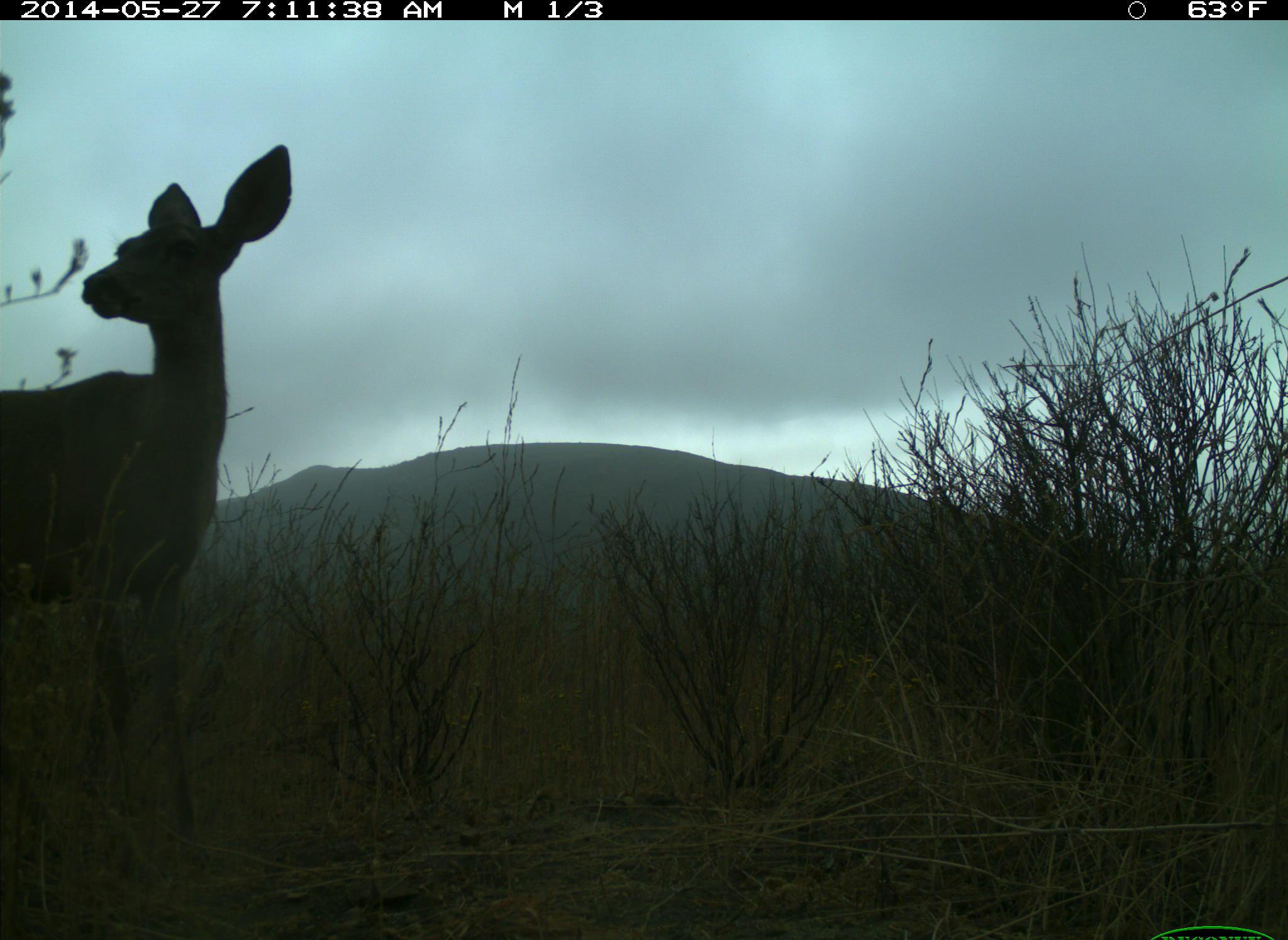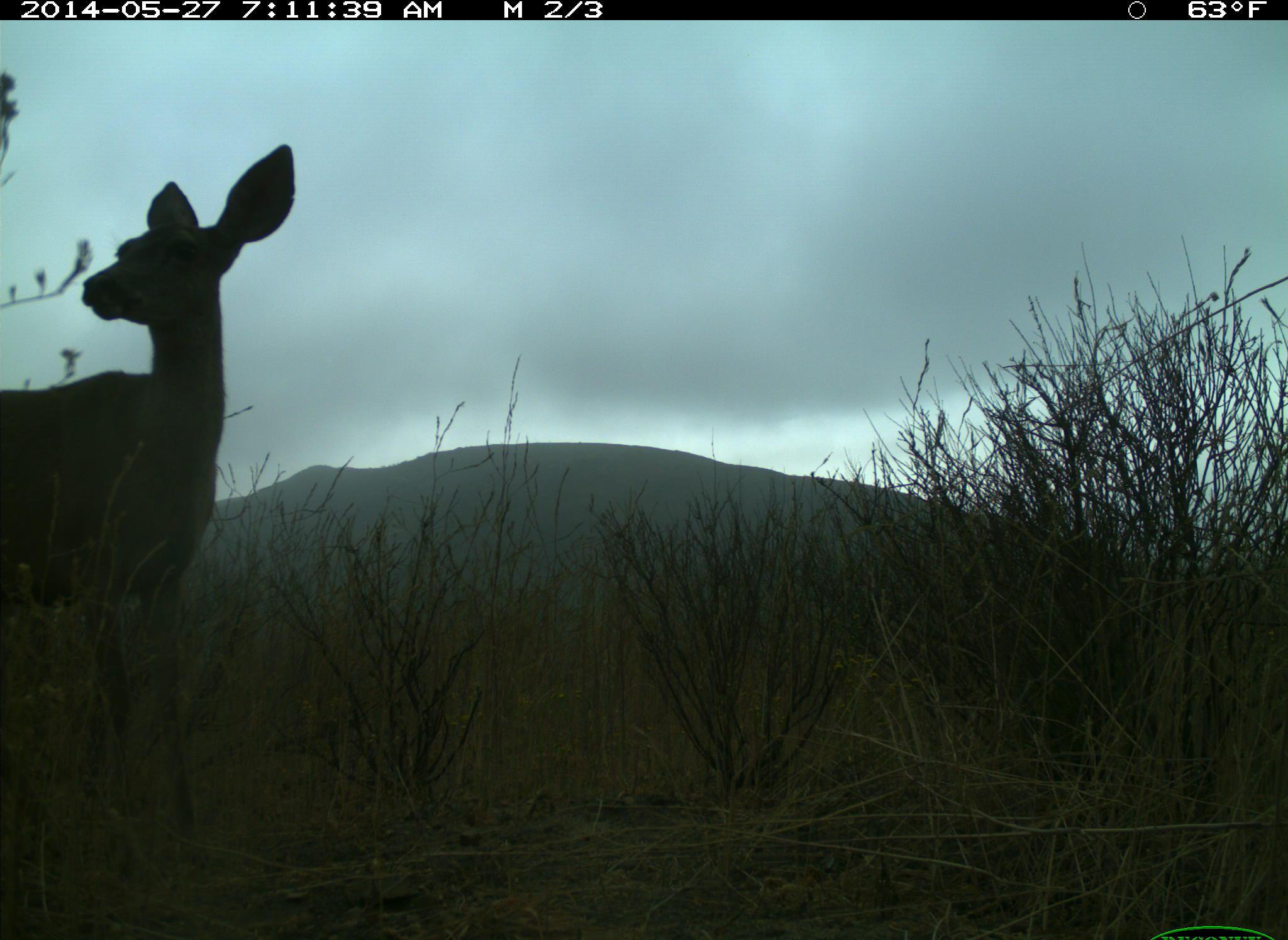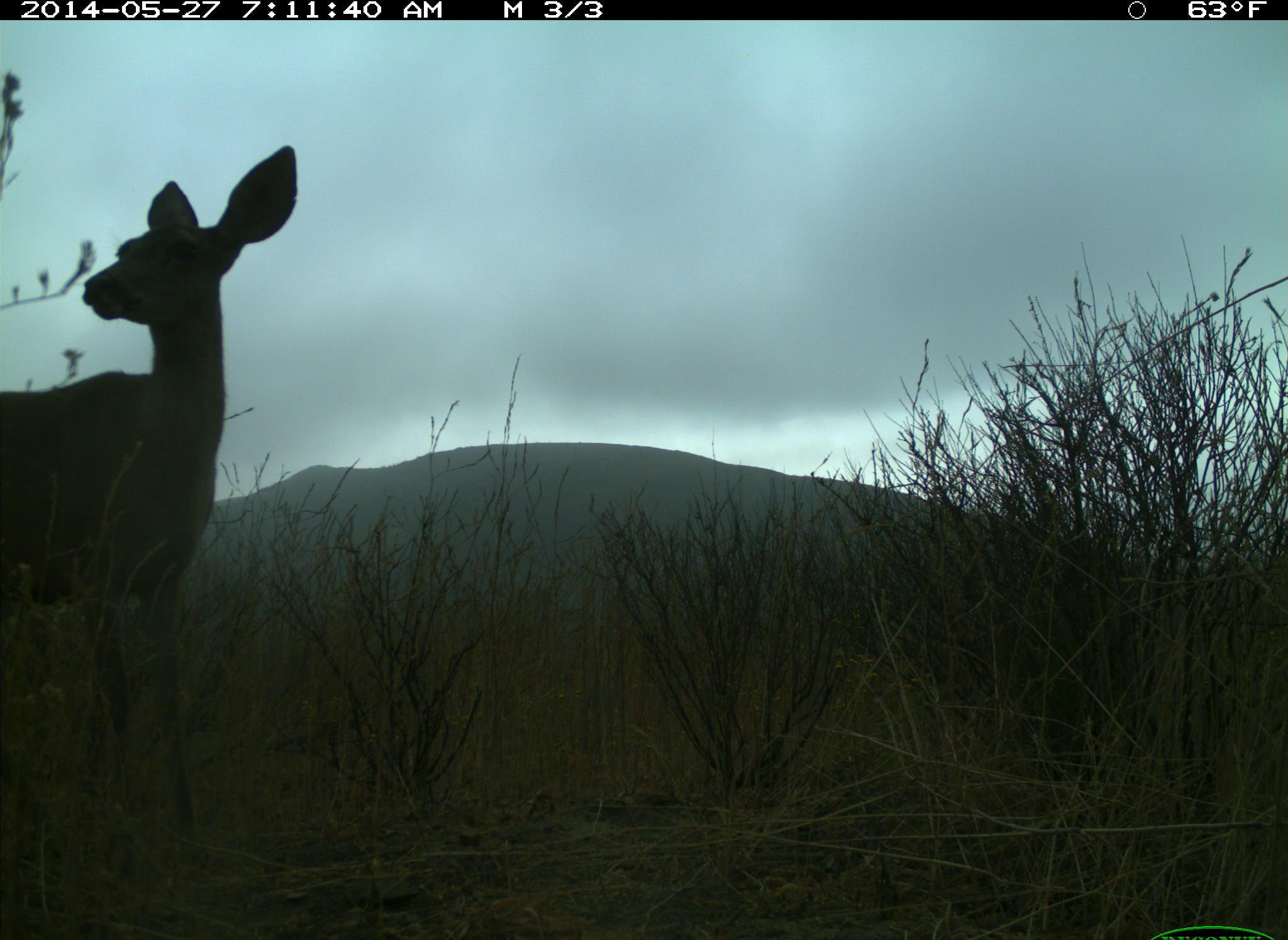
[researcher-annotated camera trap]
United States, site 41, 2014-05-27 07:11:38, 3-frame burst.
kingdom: Animalia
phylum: Chordata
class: Mammalia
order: Artiodactyla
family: Cervidae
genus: Odocoileus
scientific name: Odocoileus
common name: deer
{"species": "deer (Odocoileus)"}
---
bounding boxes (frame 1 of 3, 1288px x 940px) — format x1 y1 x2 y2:
deer: 0 143 297 880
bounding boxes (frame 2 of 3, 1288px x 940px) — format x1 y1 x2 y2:
deer: 0 139 294 871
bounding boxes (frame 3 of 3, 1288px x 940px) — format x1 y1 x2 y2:
deer: 0 145 300 891